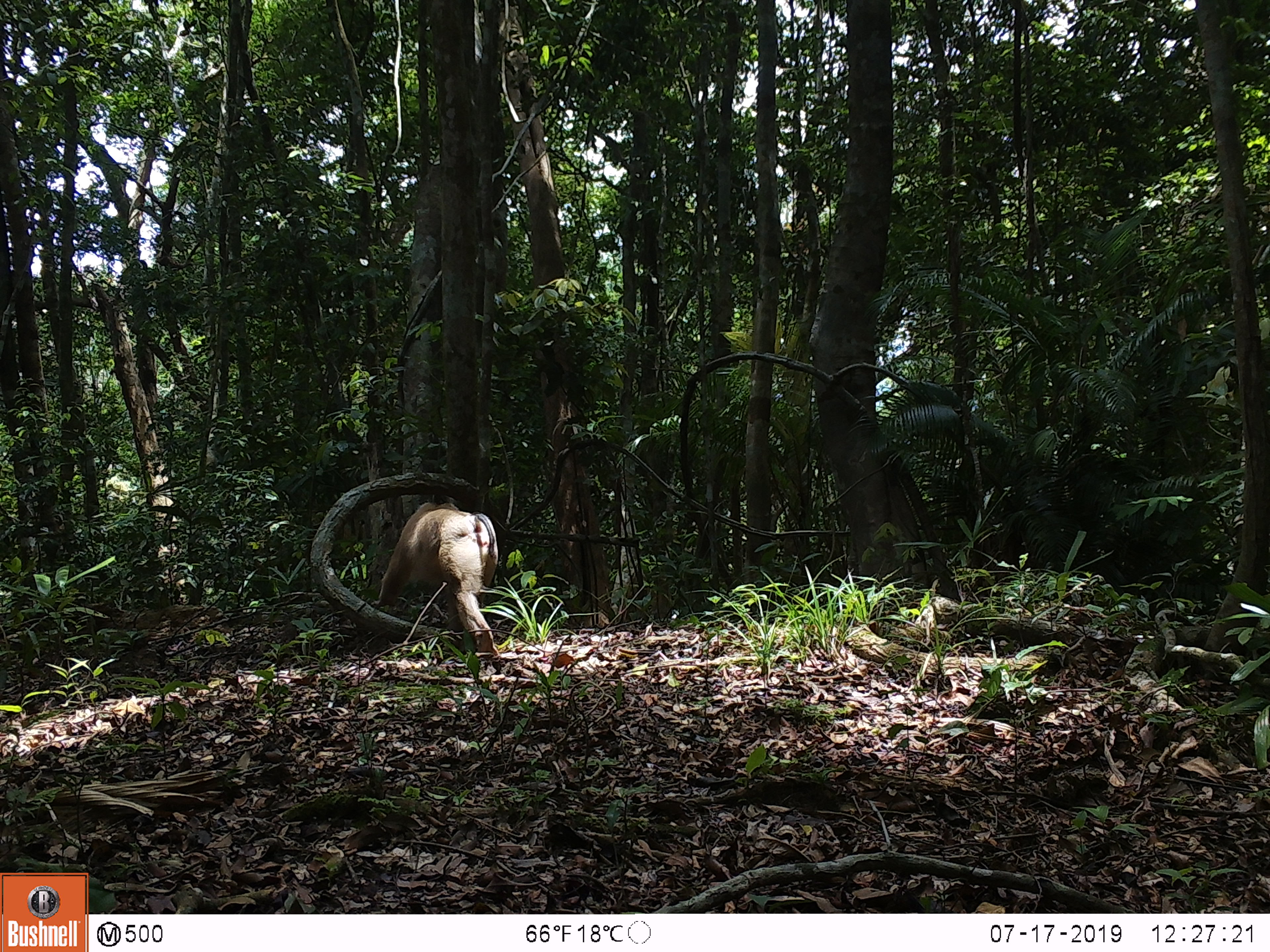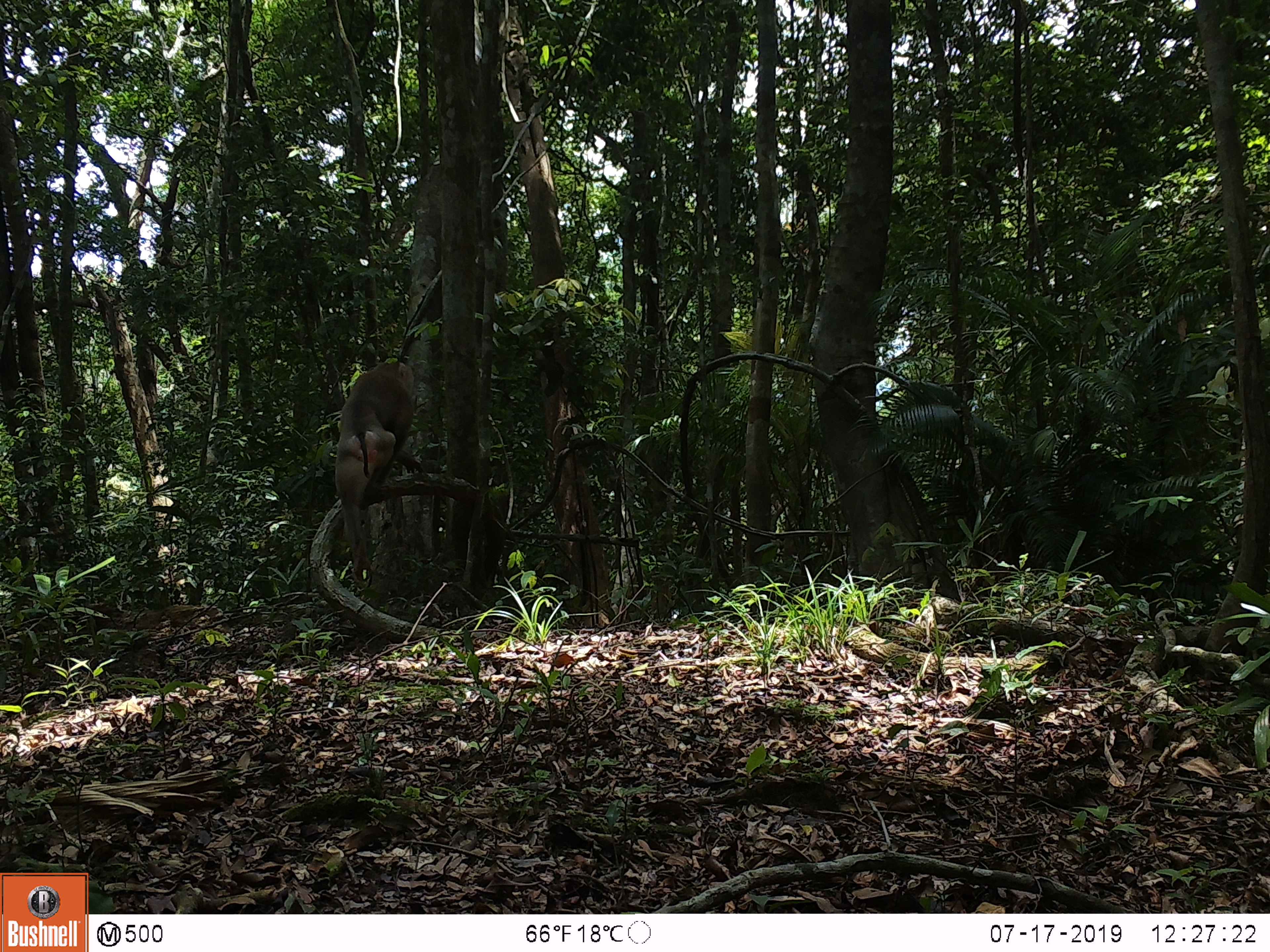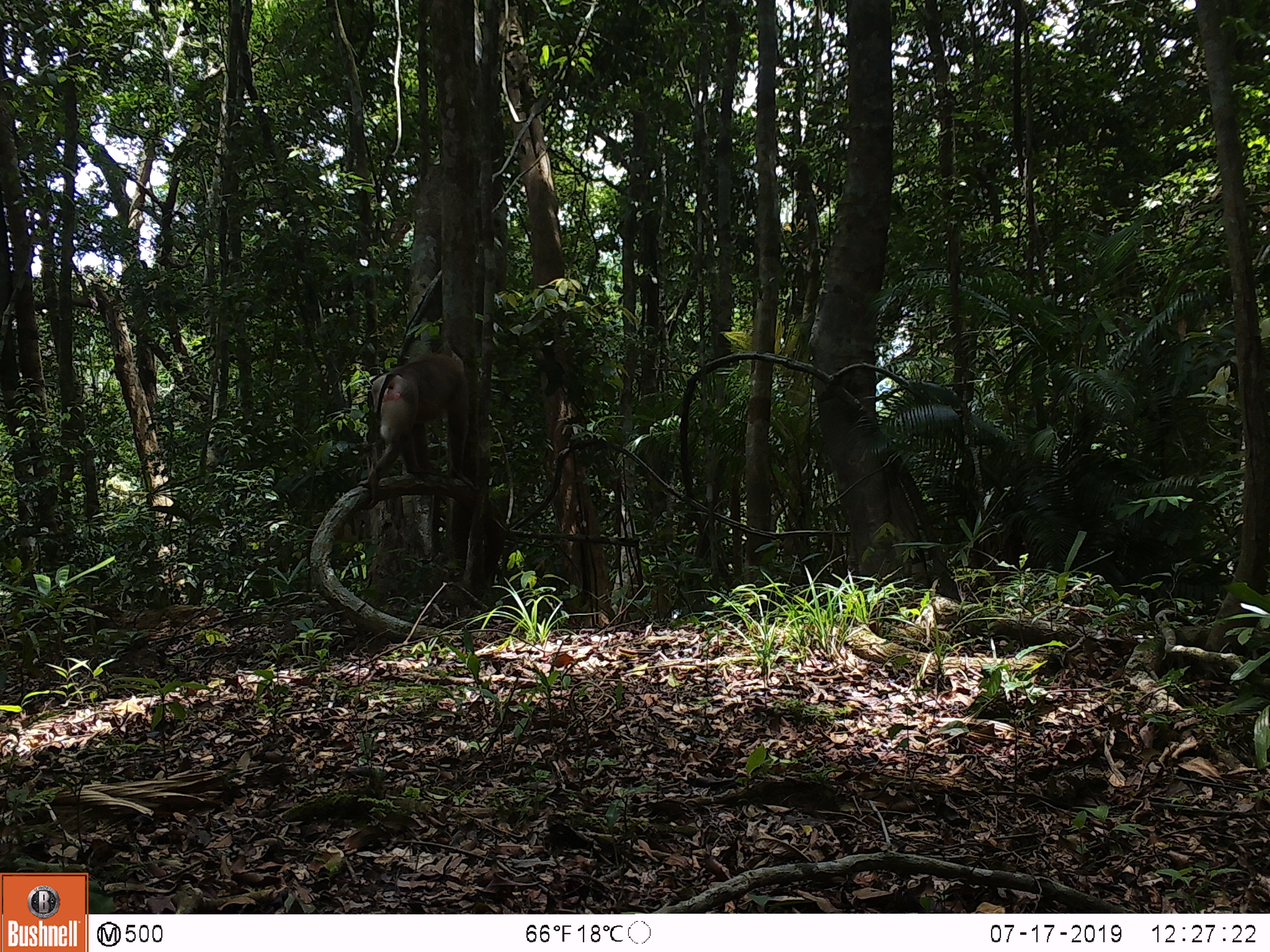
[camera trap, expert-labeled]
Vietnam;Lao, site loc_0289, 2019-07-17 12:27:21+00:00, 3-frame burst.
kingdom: Animalia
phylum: Chordata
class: Mammalia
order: Primates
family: Cercopithecidae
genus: Macaca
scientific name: Macaca nemestrina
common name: pig-tailed macaque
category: pig tailed macaque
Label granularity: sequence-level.